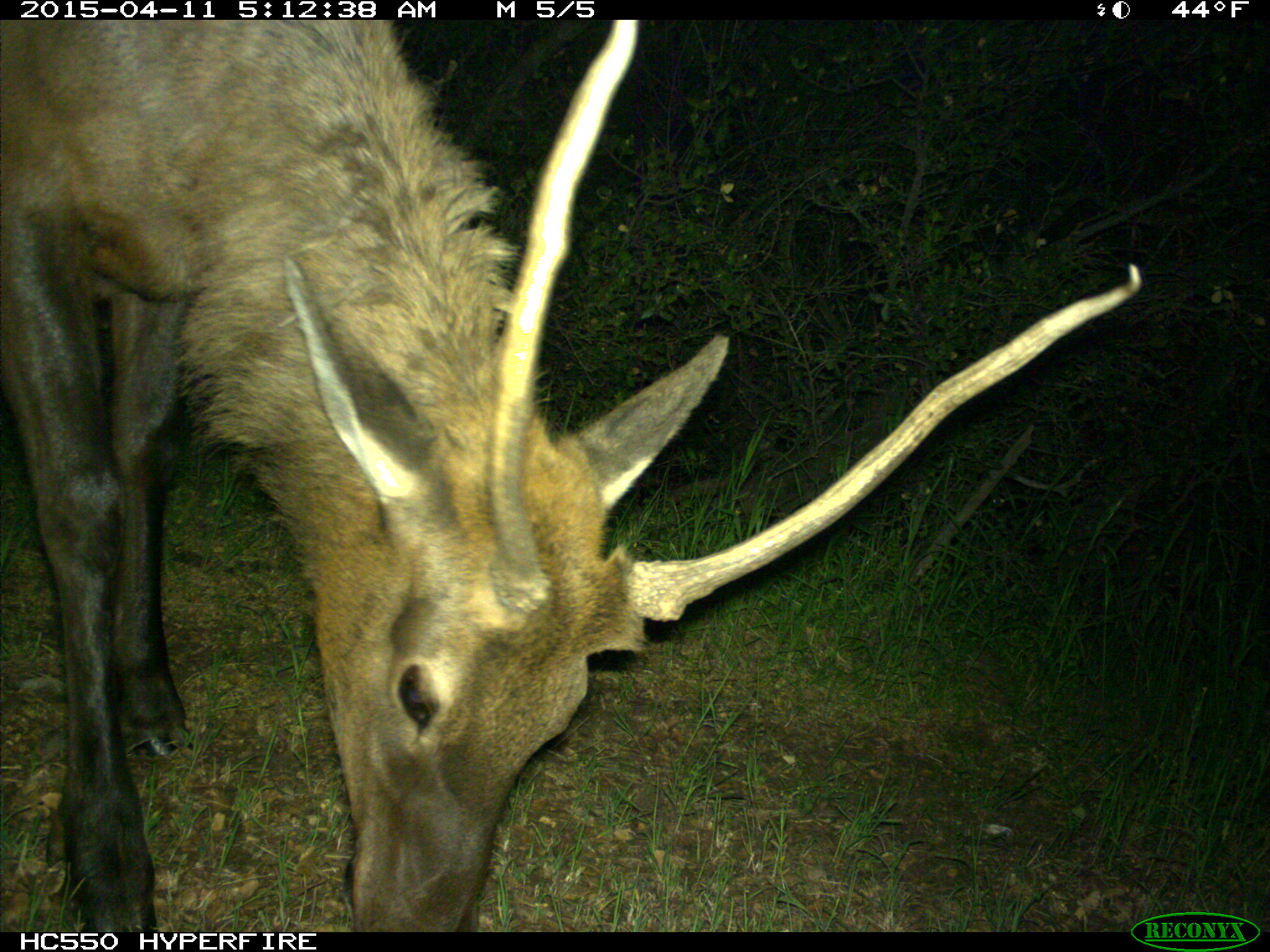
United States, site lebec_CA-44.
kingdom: Animalia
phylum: Chordata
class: Mammalia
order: Artiodactyla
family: Cervidae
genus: Cervus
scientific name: Cervus canadensis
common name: elk